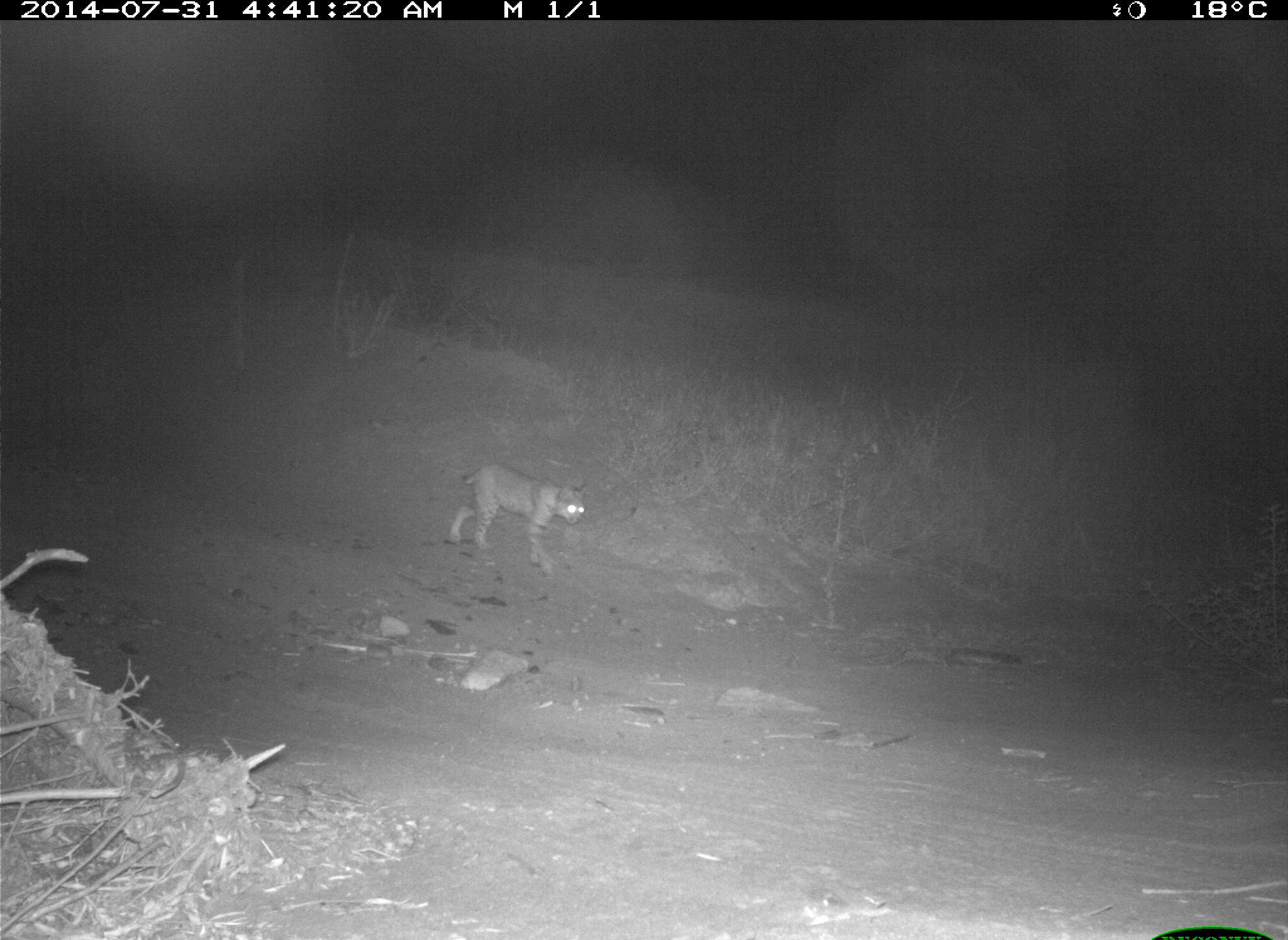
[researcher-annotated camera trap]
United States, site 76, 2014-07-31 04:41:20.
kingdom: Animalia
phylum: Chordata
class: Mammalia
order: Carnivora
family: Felidae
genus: Lynx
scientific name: Lynx rufus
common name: bobcat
Bobcat (Lynx rufus).